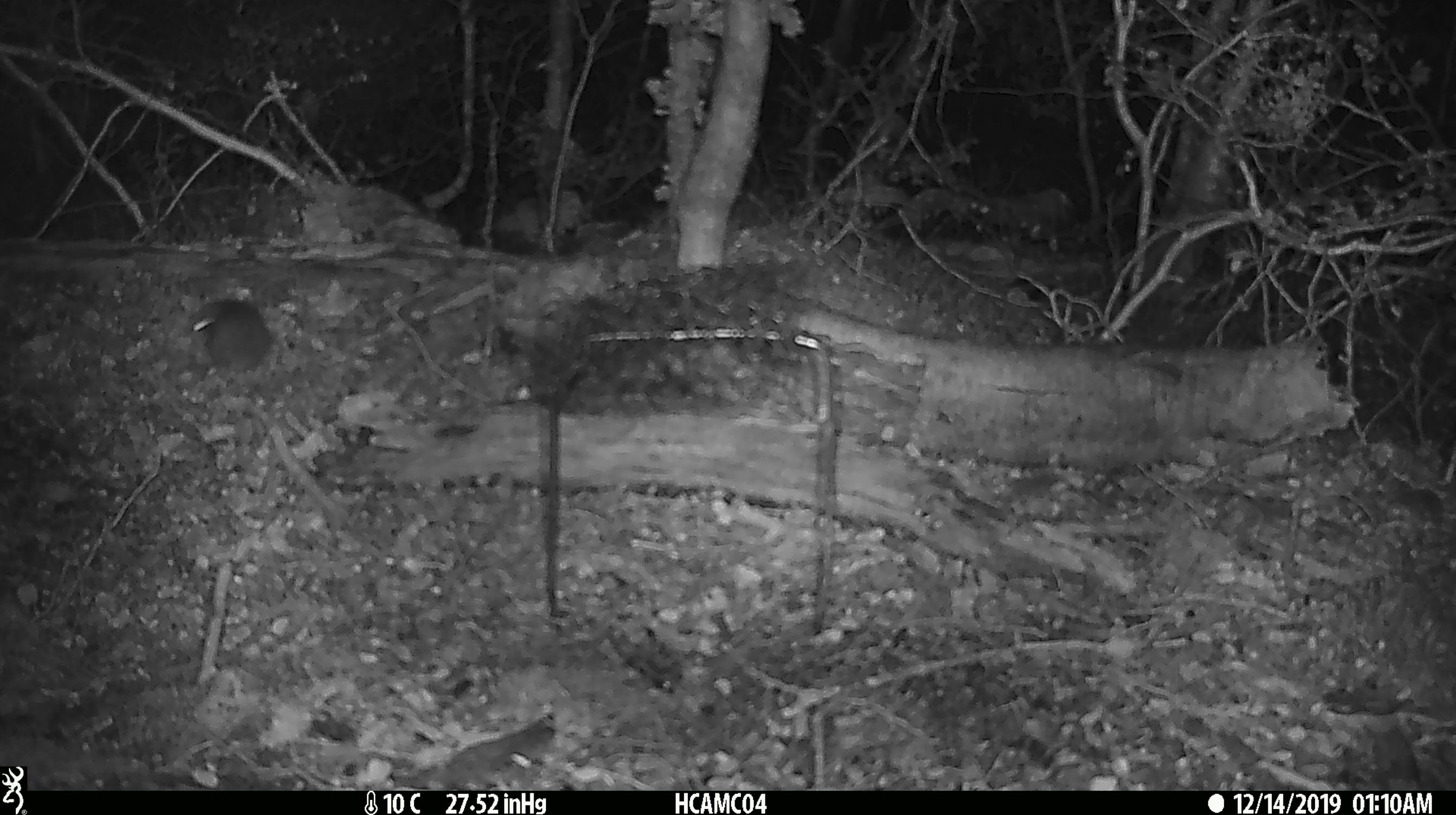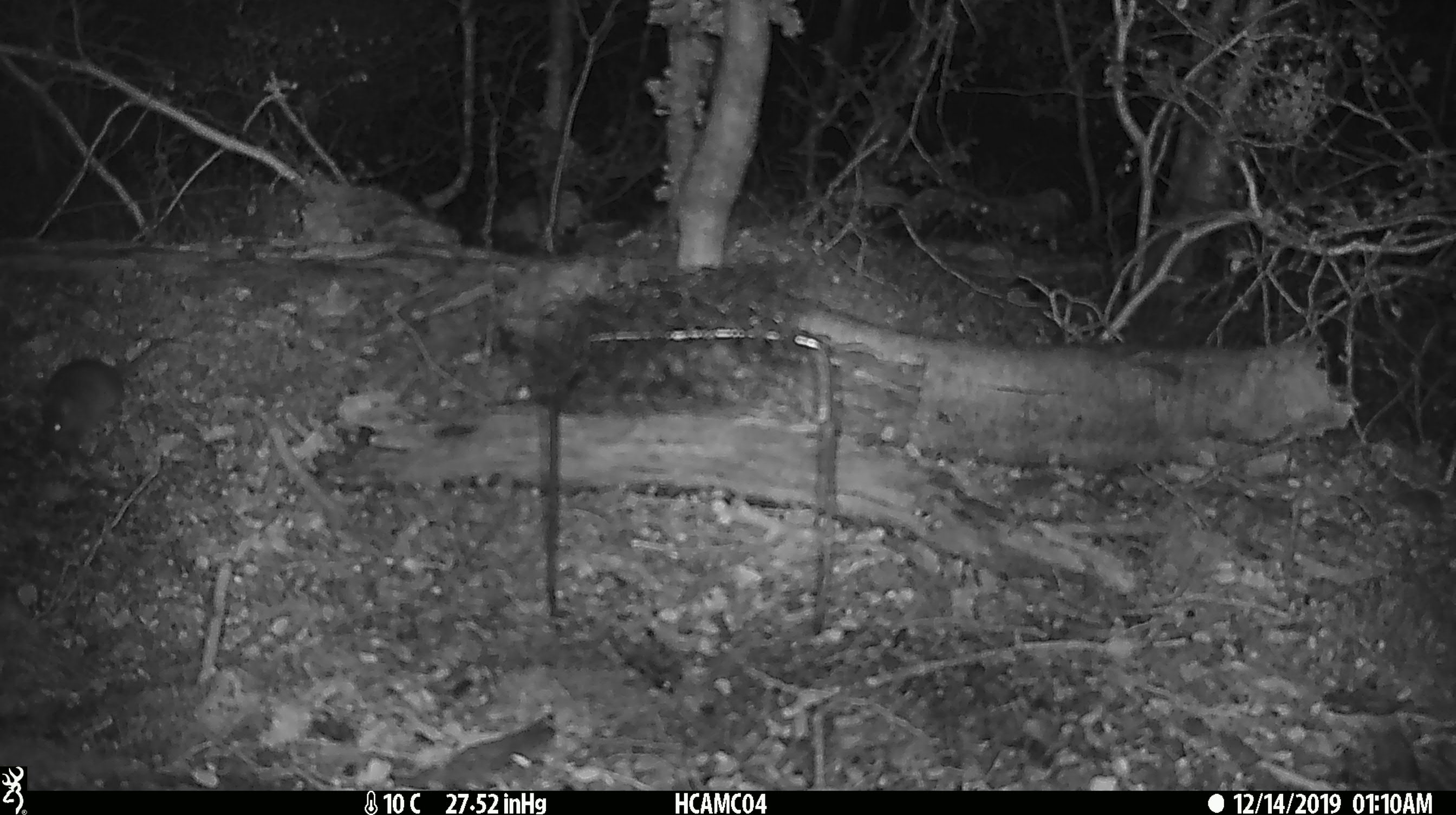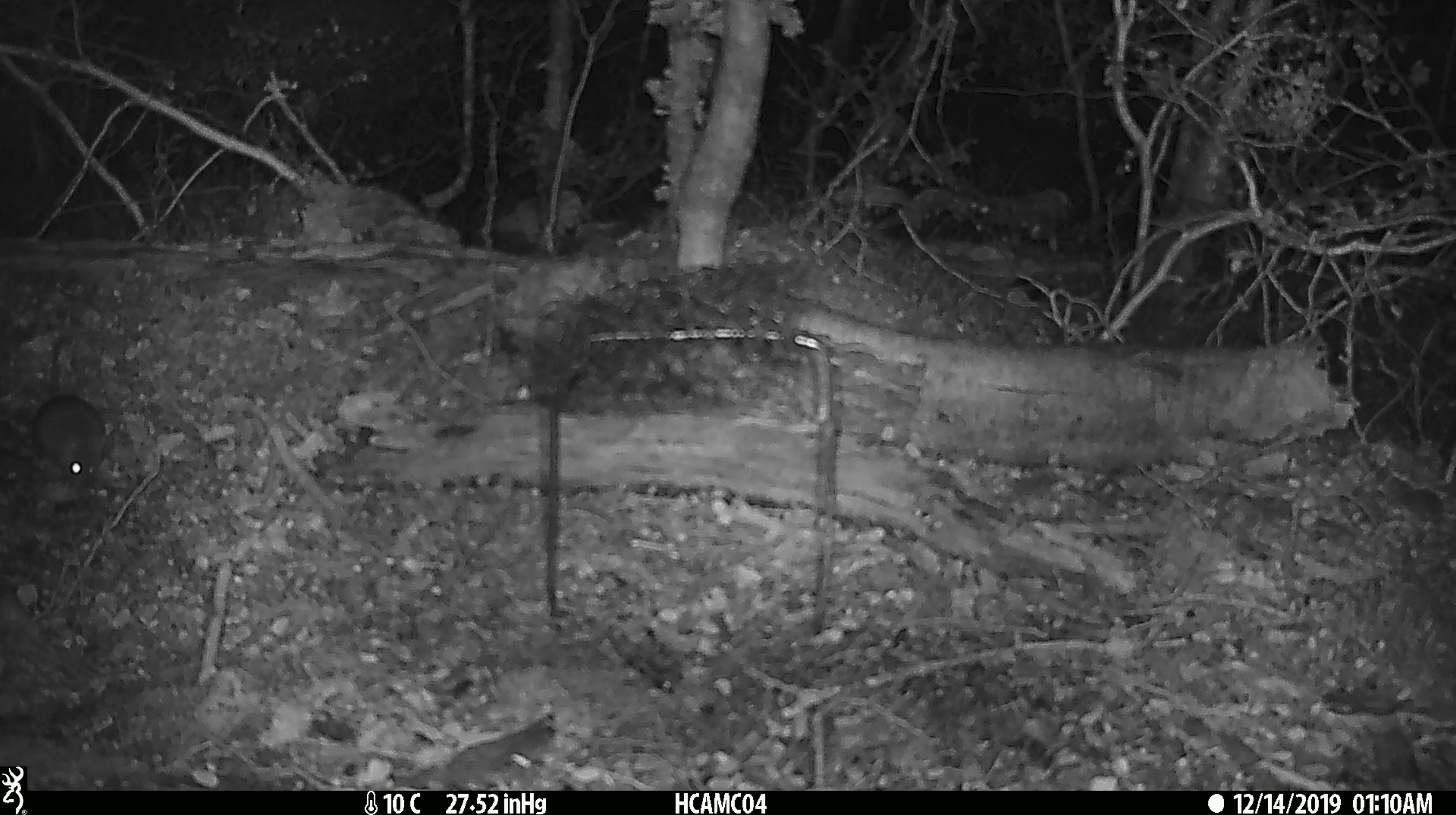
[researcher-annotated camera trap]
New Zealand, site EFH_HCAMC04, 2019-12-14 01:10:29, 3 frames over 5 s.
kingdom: Animalia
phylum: Chordata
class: Mammalia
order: Rodentia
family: Muridae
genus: Mus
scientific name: Mus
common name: mouse